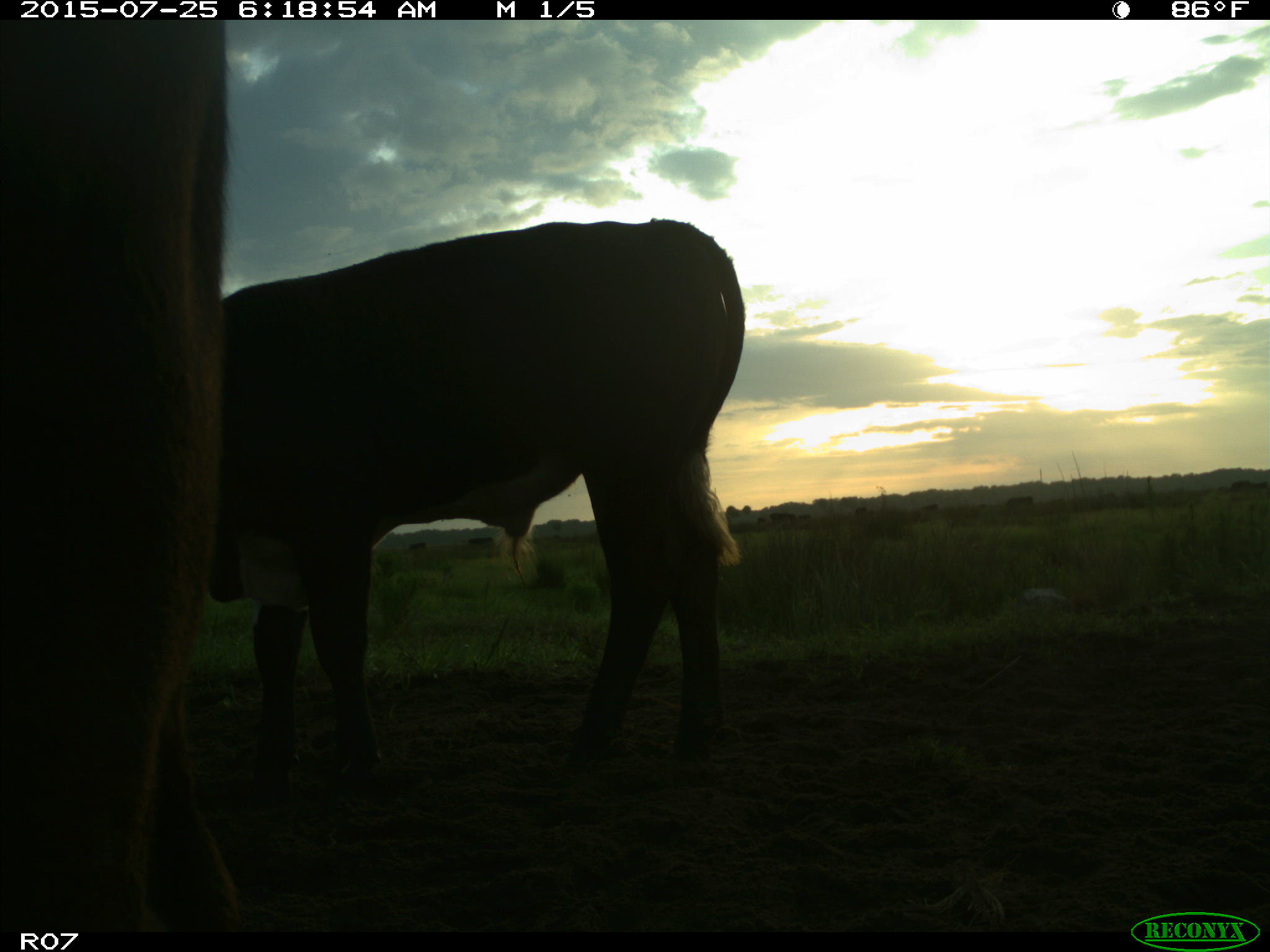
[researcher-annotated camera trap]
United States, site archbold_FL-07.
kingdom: Animalia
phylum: Chordata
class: Mammalia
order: Artiodactyla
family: Bovidae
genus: Bos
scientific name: Bos taurus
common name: domestic cow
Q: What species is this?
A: Bos taurus (domestic cow).